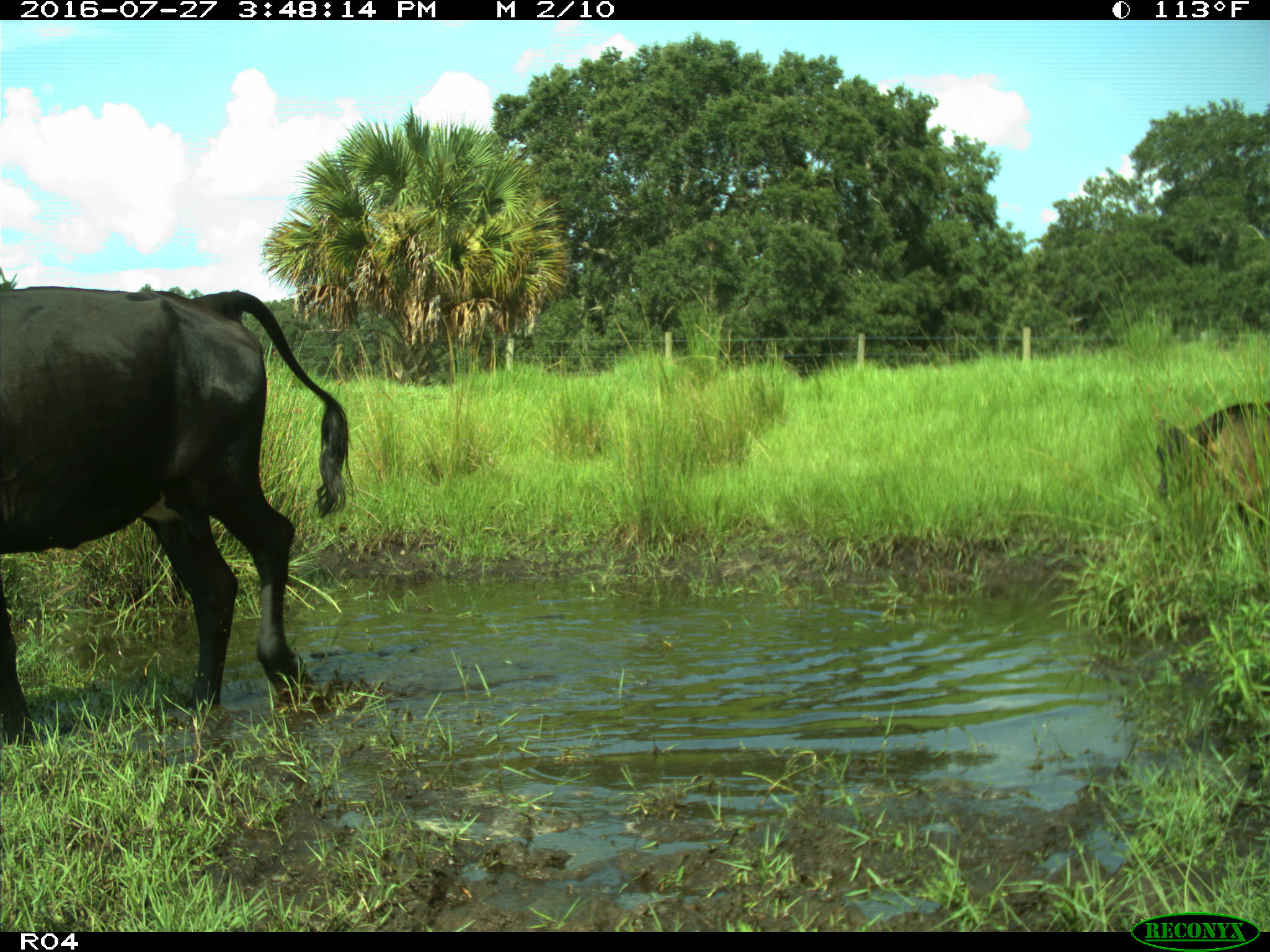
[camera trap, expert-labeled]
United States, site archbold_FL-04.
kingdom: Animalia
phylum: Chordata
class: Mammalia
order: Artiodactyla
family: Bovidae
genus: Bos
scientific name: Bos taurus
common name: domestic cow